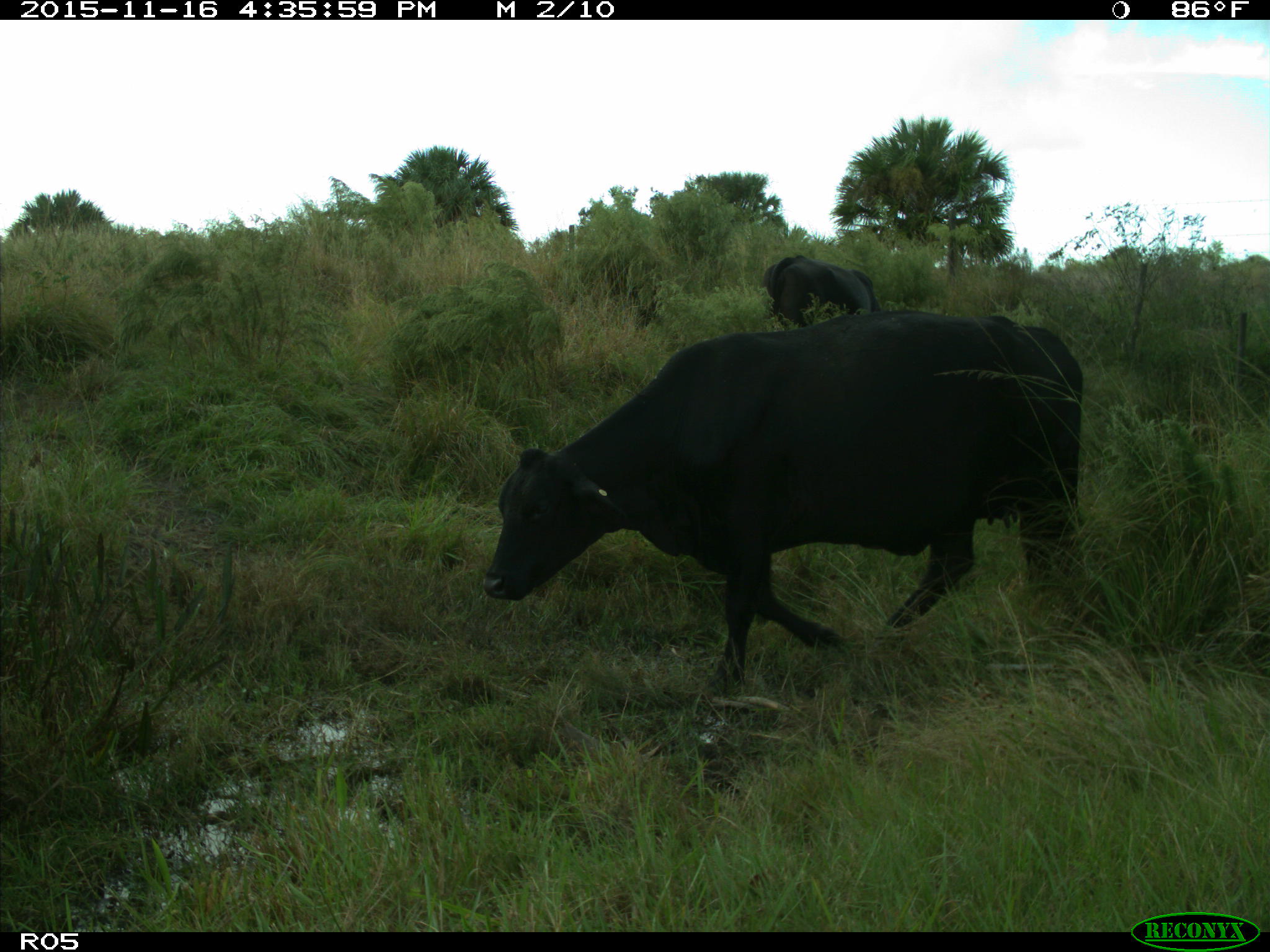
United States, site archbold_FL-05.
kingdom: Animalia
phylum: Chordata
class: Mammalia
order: Artiodactyla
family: Bovidae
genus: Bos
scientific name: Bos taurus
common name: domestic cow